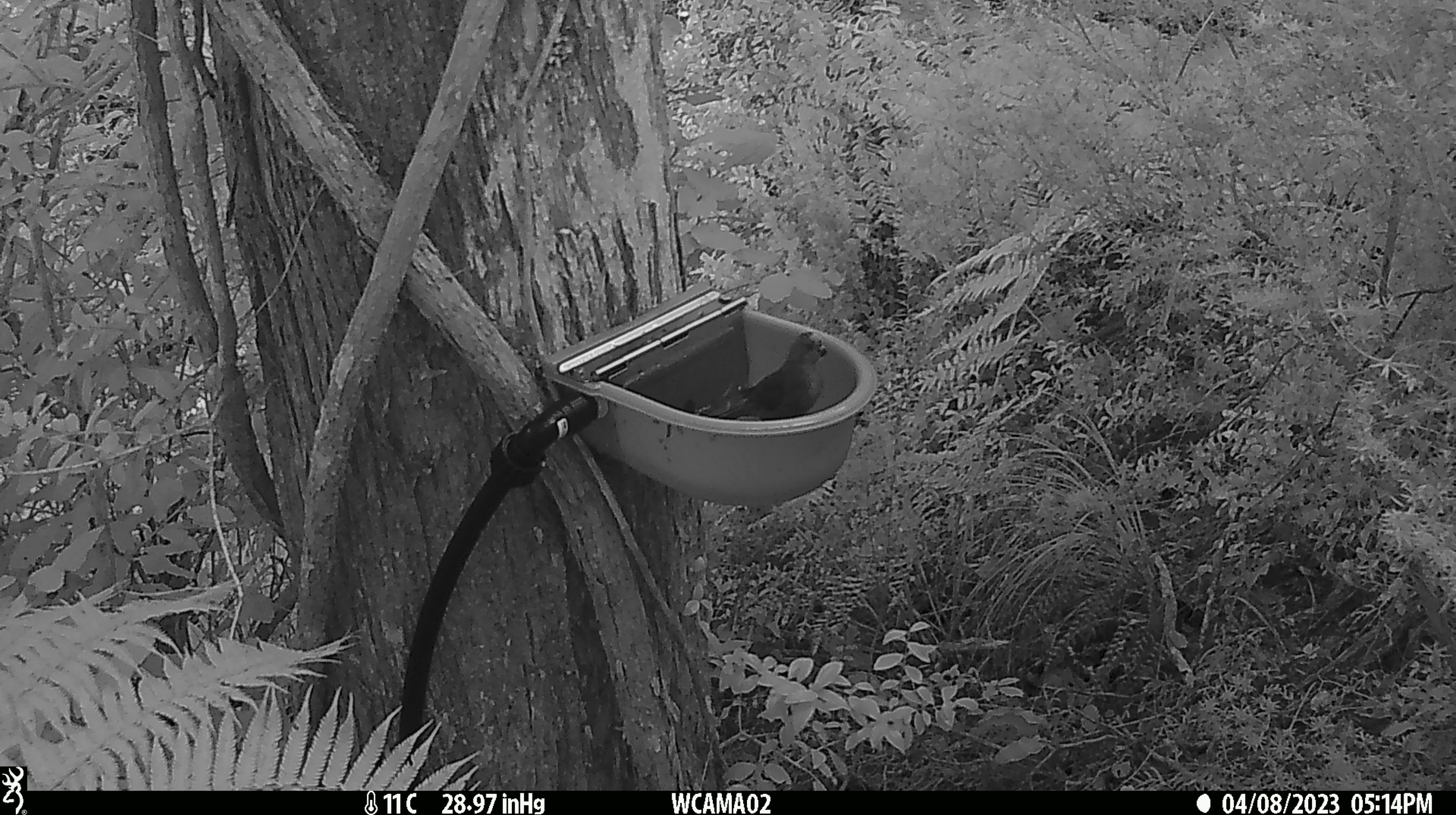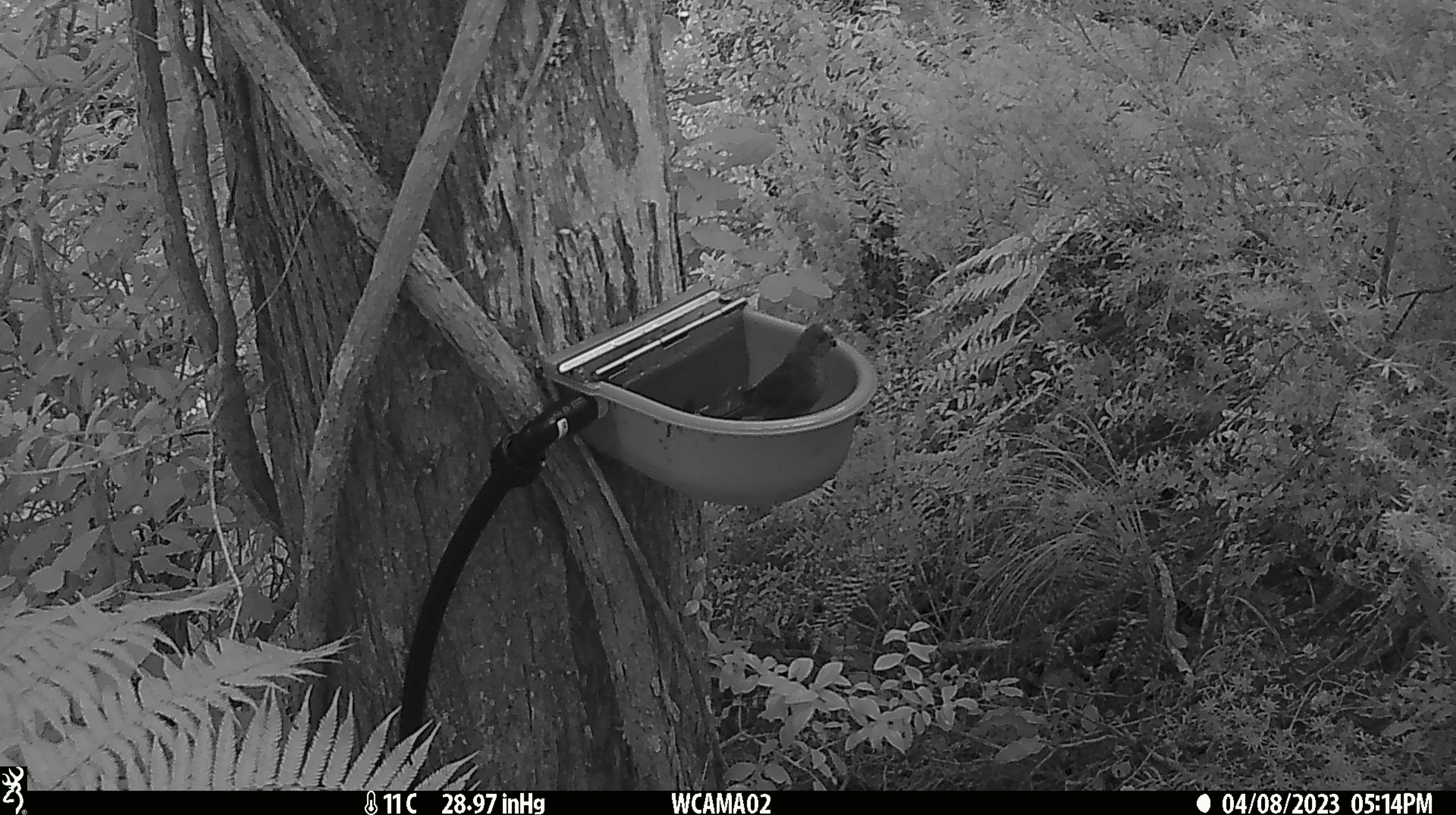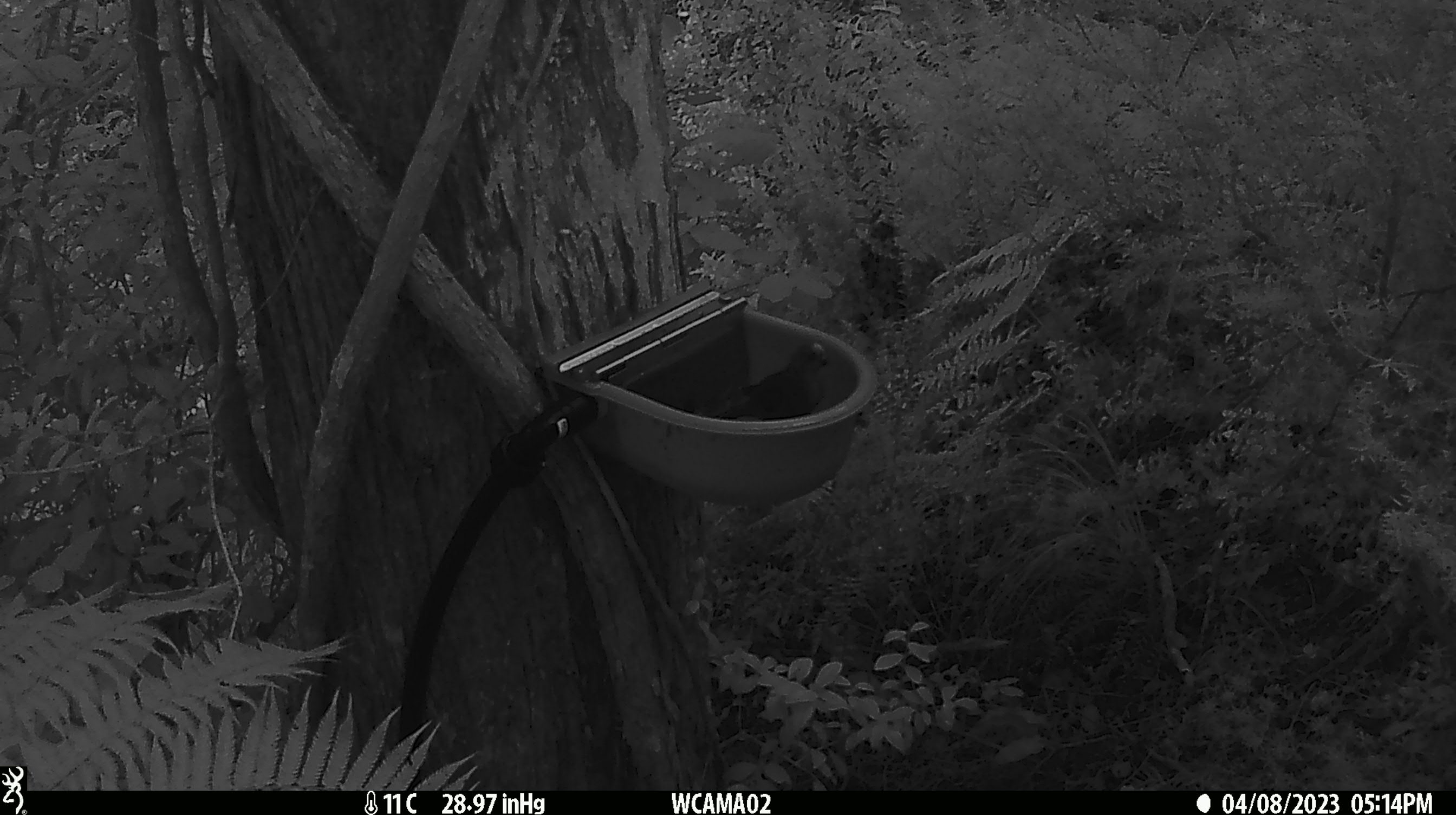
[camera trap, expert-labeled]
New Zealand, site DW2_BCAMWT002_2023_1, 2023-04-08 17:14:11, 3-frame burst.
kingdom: Animalia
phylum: Chordata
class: Aves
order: Psittaciformes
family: Psittaculidae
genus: Cyanoramphus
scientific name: Cyanoramphus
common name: parakeet